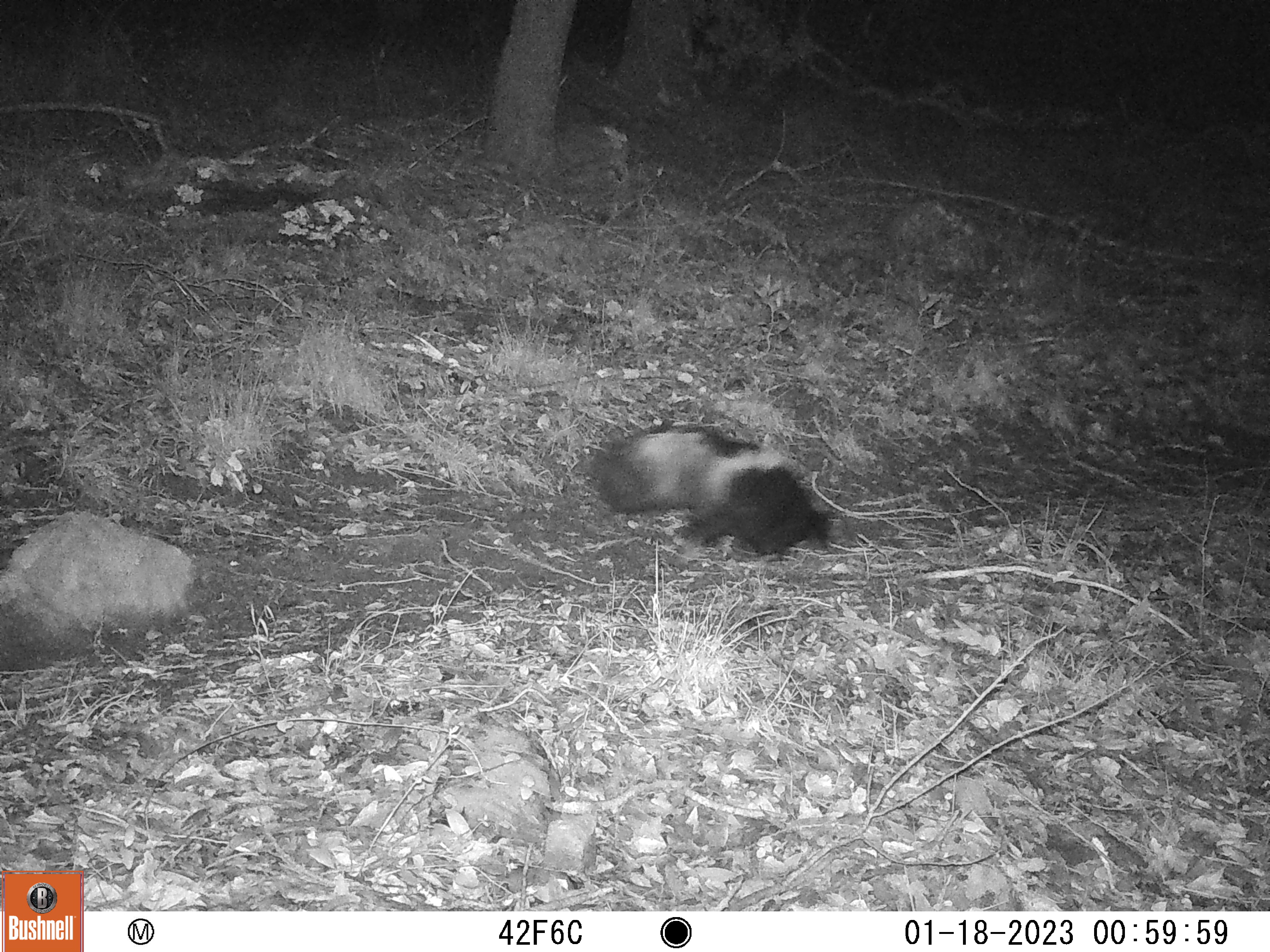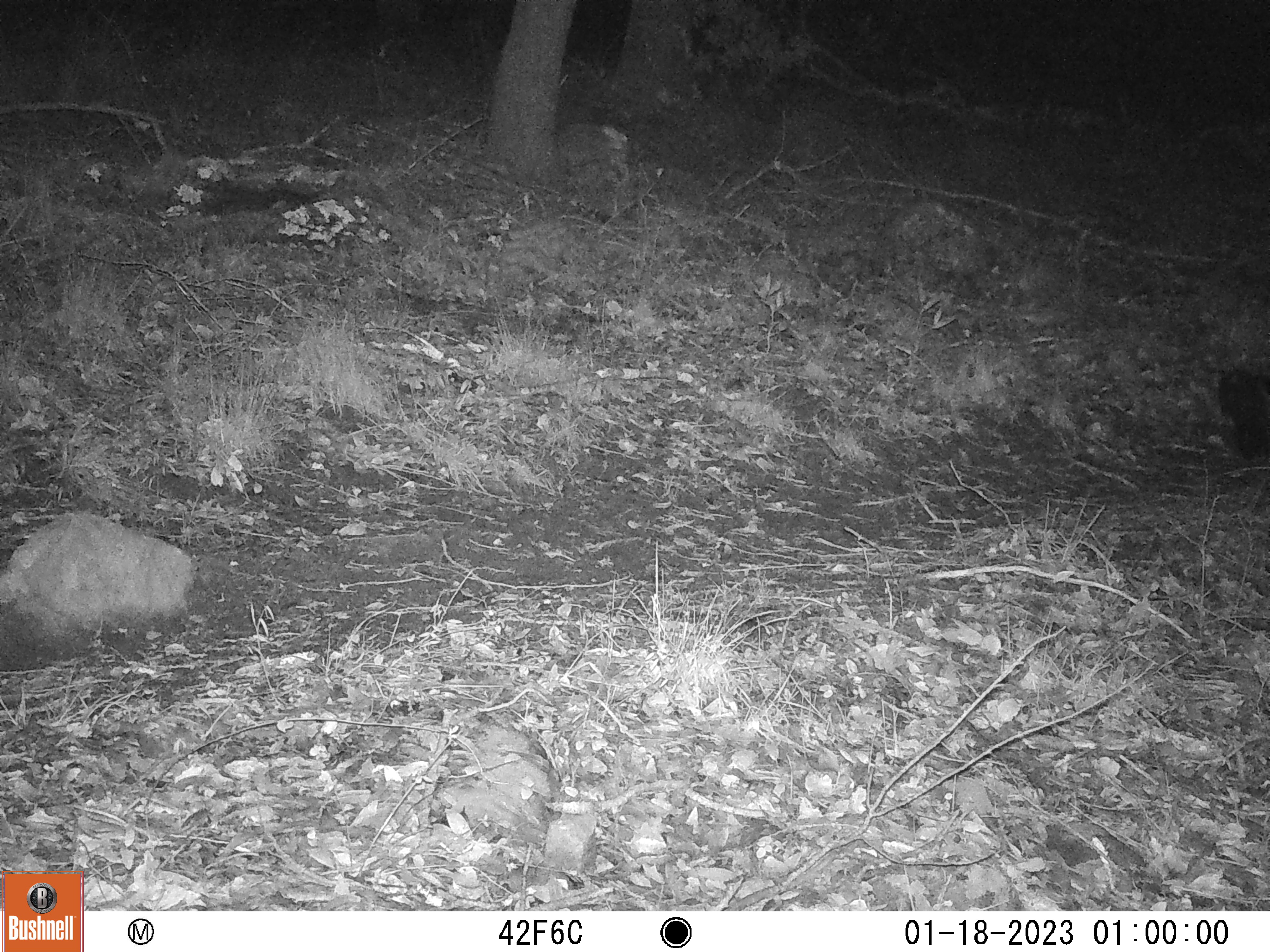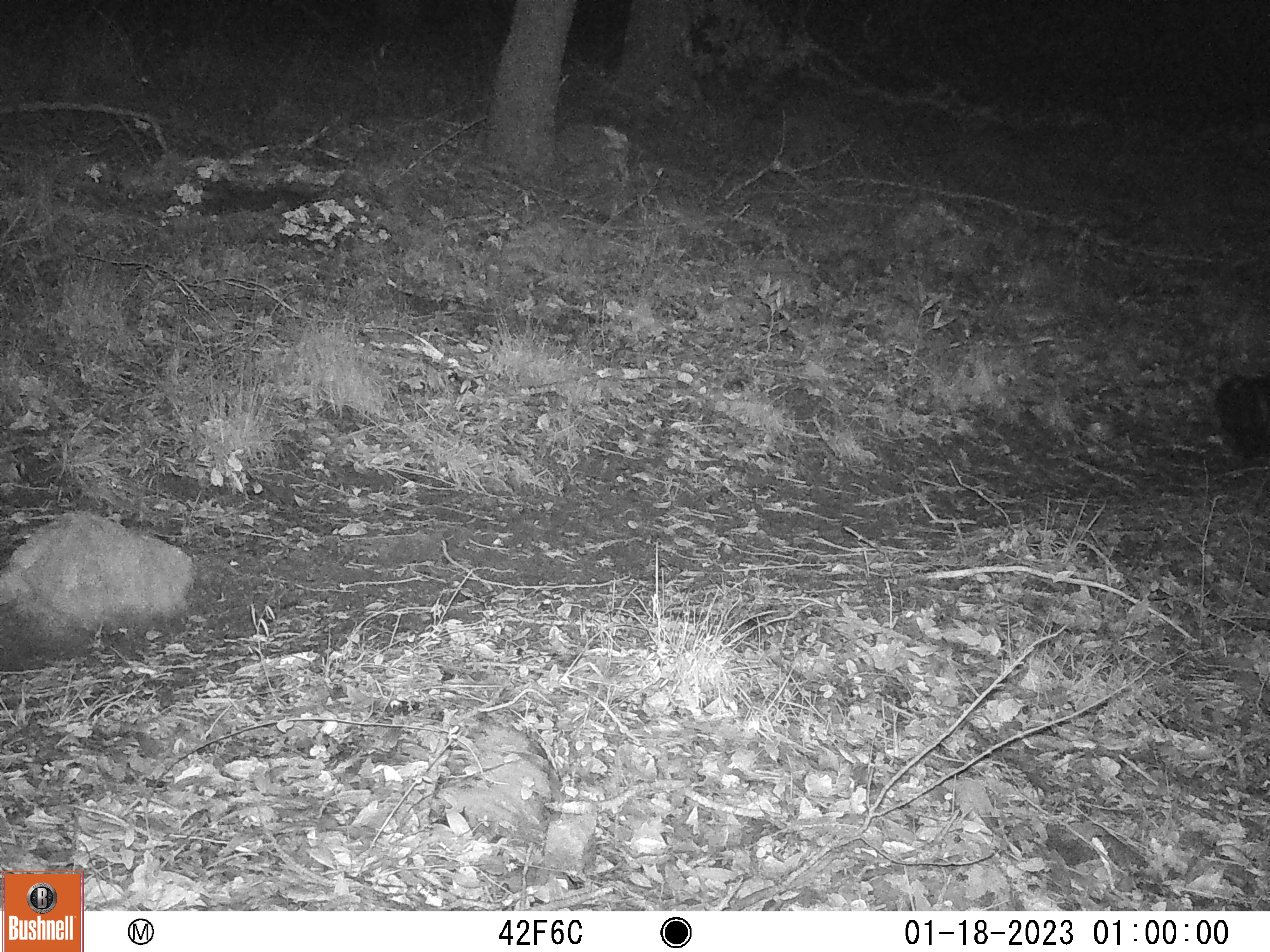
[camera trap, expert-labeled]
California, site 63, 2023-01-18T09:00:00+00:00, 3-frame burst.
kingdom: Animalia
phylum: Chordata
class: Mammalia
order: Carnivora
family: Mephitidae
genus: Mephitis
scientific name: Mephitis mephitis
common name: striped skunk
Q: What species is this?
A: Striped skunk (Mephitis mephitis).